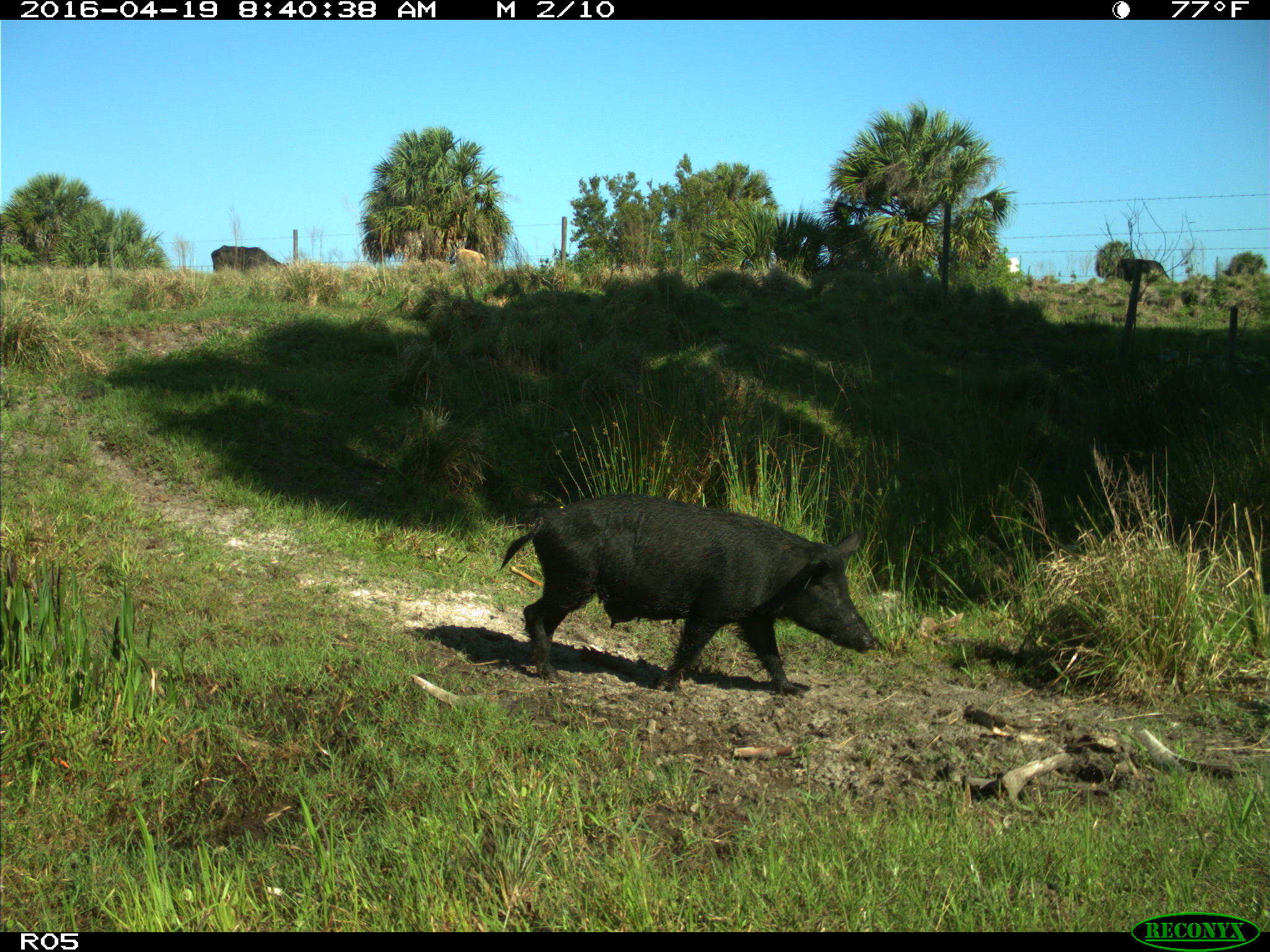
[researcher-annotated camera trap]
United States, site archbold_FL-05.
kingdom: Animalia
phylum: Chordata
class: Mammalia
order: Artiodactyla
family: Suidae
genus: Sus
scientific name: Sus scrofa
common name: wild boar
Sus scrofa (wild boar).